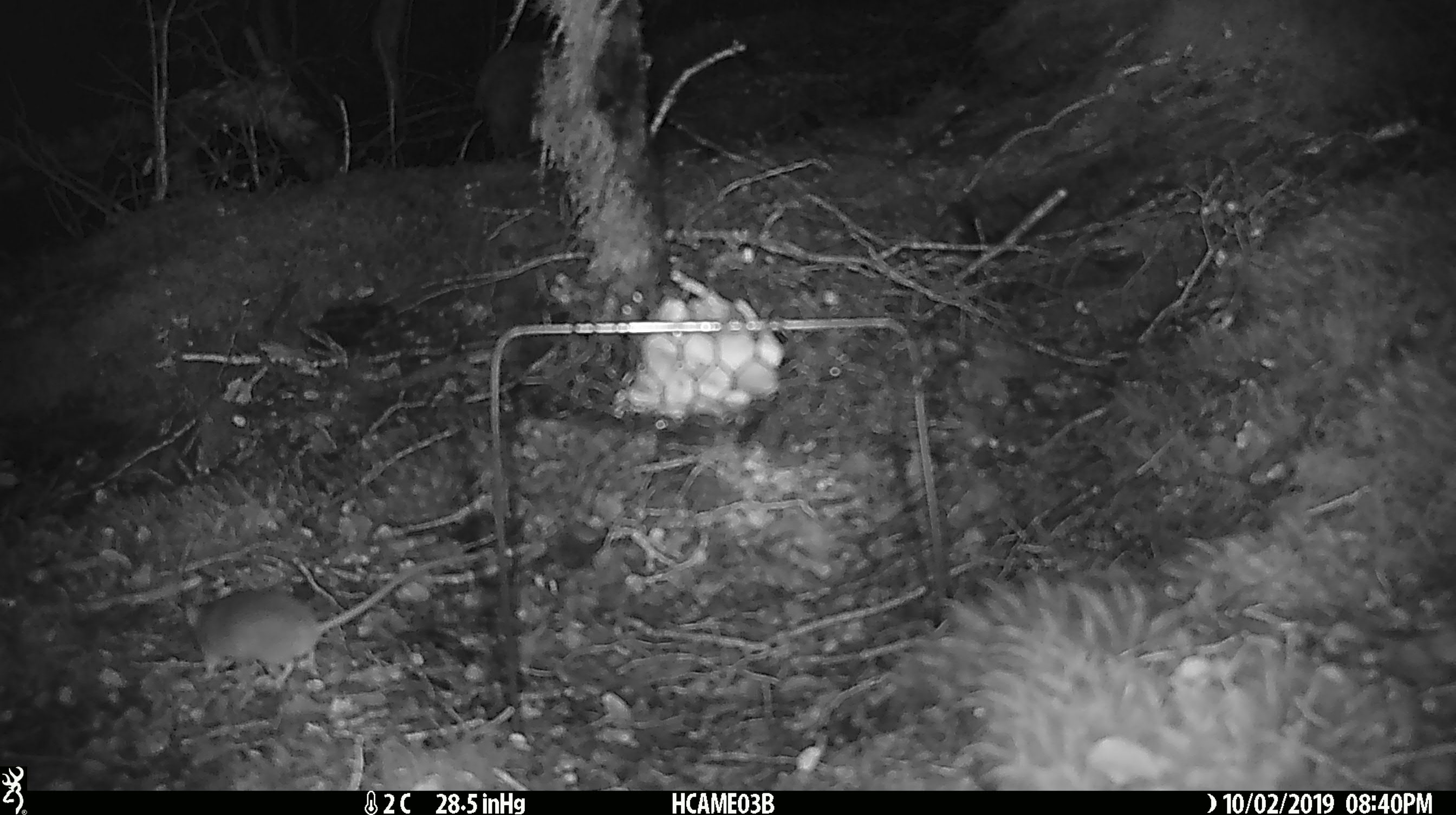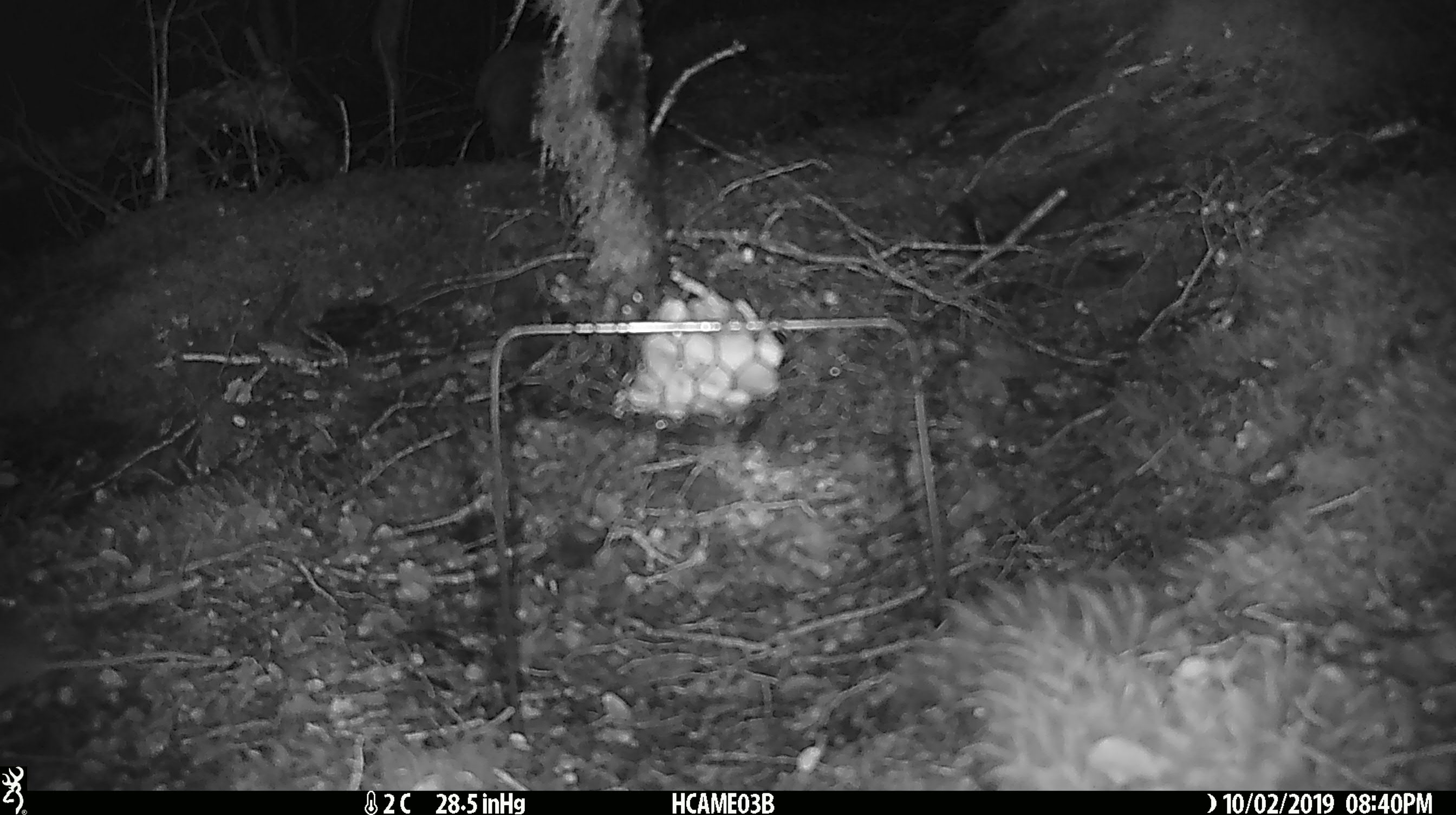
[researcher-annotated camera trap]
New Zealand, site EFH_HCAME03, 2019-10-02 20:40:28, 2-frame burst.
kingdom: Animalia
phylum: Chordata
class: Mammalia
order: Rodentia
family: Muridae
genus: Mus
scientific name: Mus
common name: mouse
Mouse (Mus).